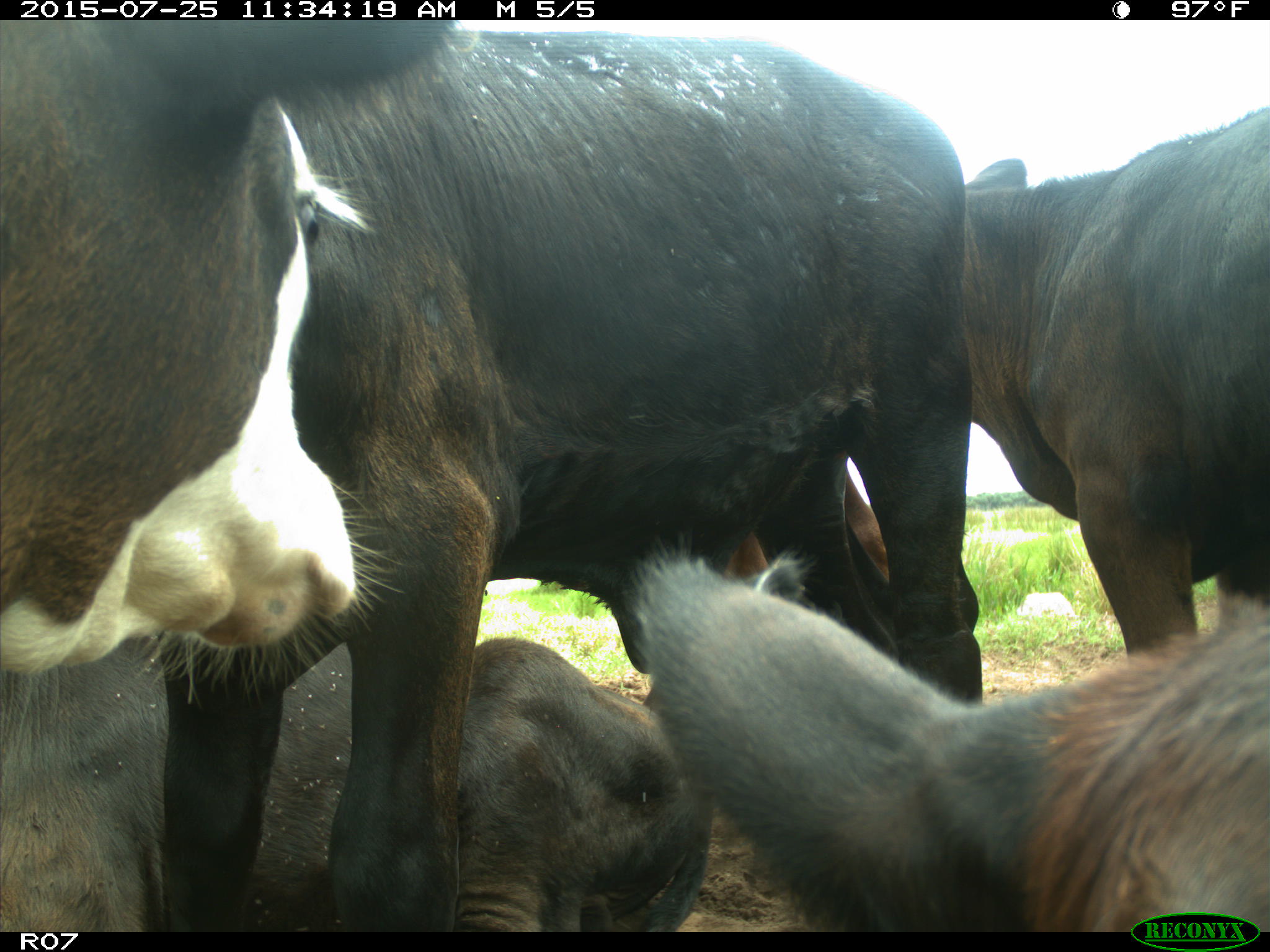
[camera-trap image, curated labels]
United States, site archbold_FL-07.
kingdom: Animalia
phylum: Chordata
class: Mammalia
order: Artiodactyla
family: Bovidae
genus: Bos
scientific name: Bos taurus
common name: domestic cow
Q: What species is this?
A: Bos taurus (domestic cow).